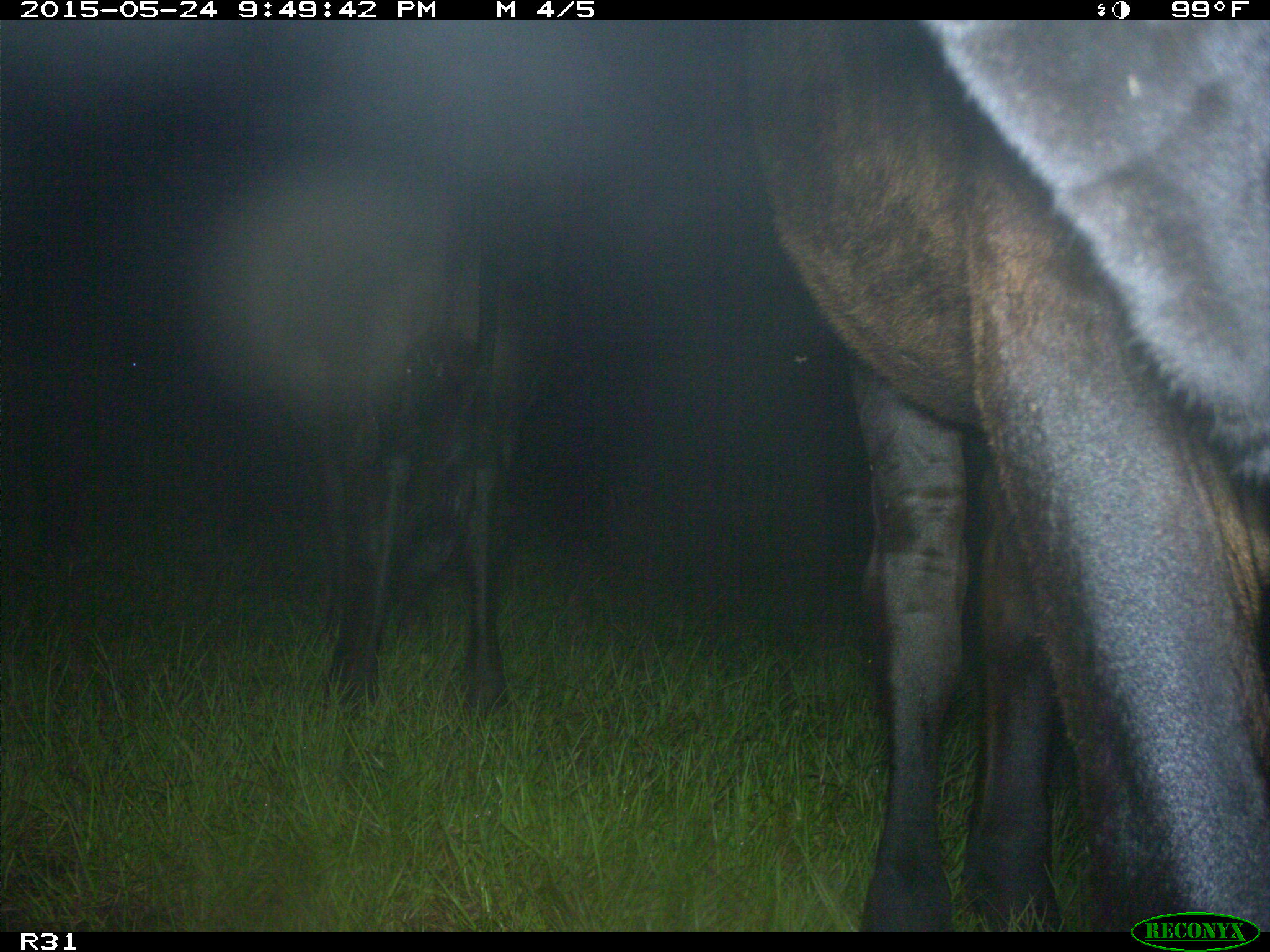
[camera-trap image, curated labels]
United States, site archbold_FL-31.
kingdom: Animalia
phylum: Chordata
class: Mammalia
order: Artiodactyla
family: Bovidae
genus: Bos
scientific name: Bos taurus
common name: domestic cow